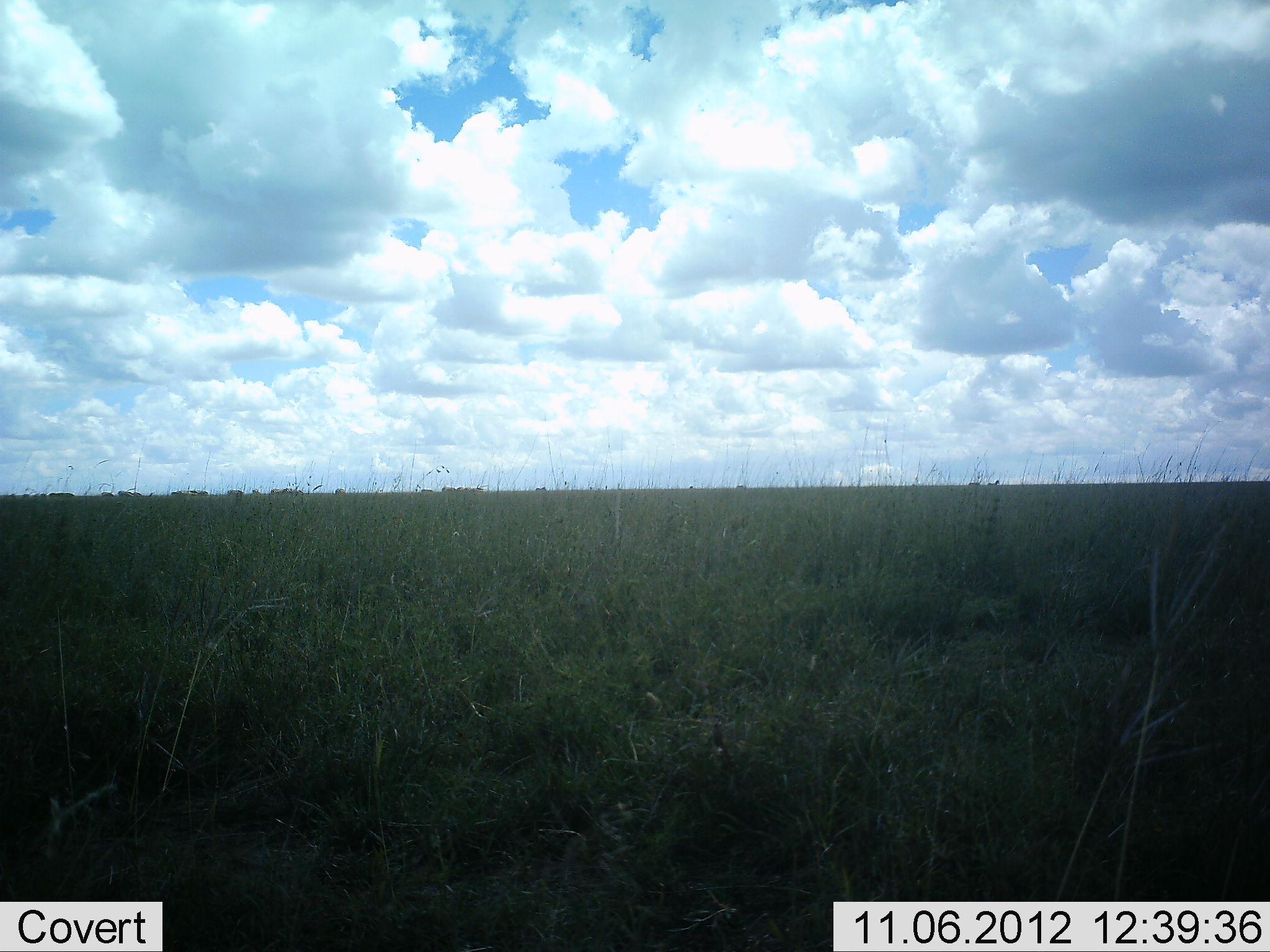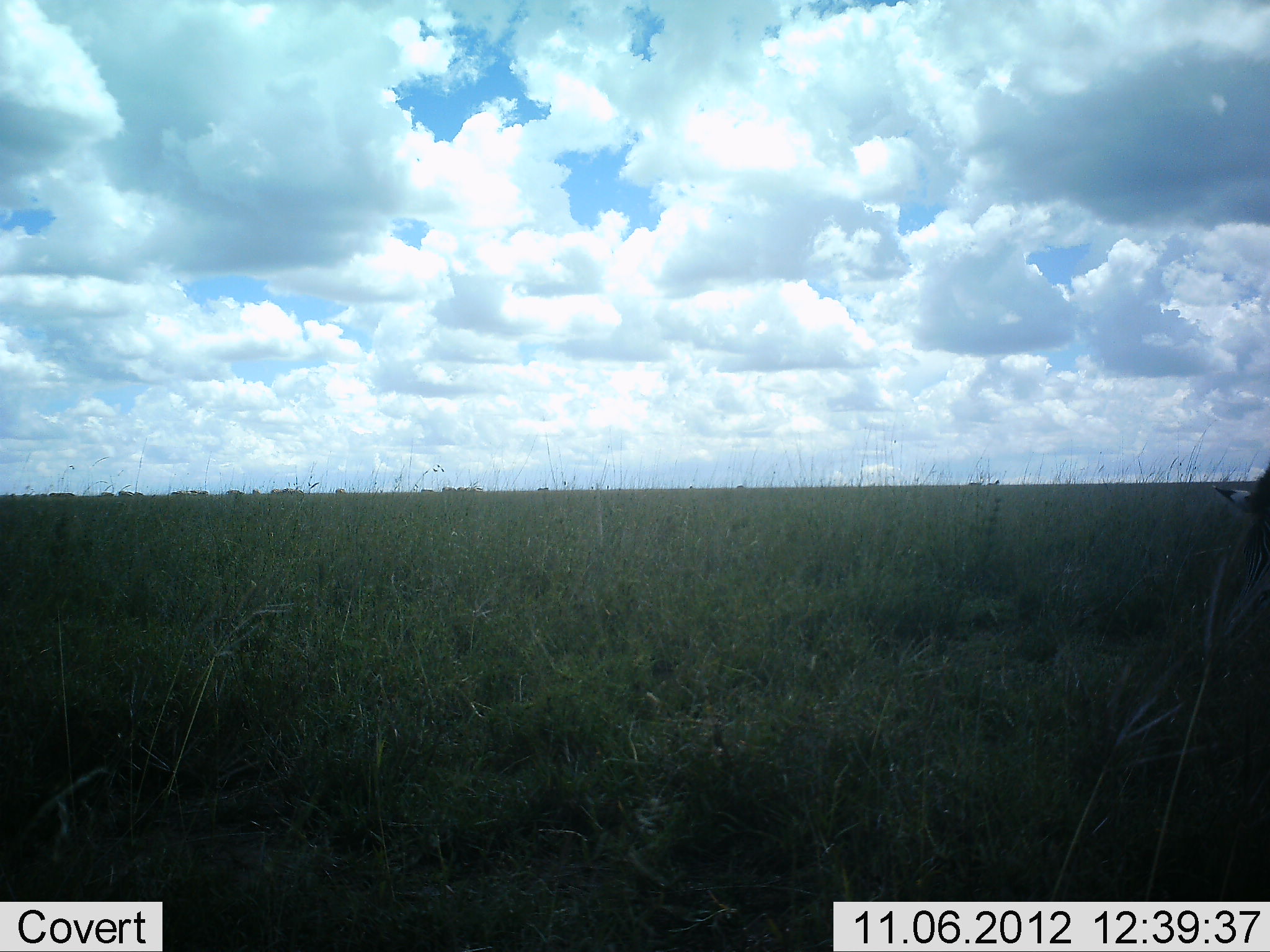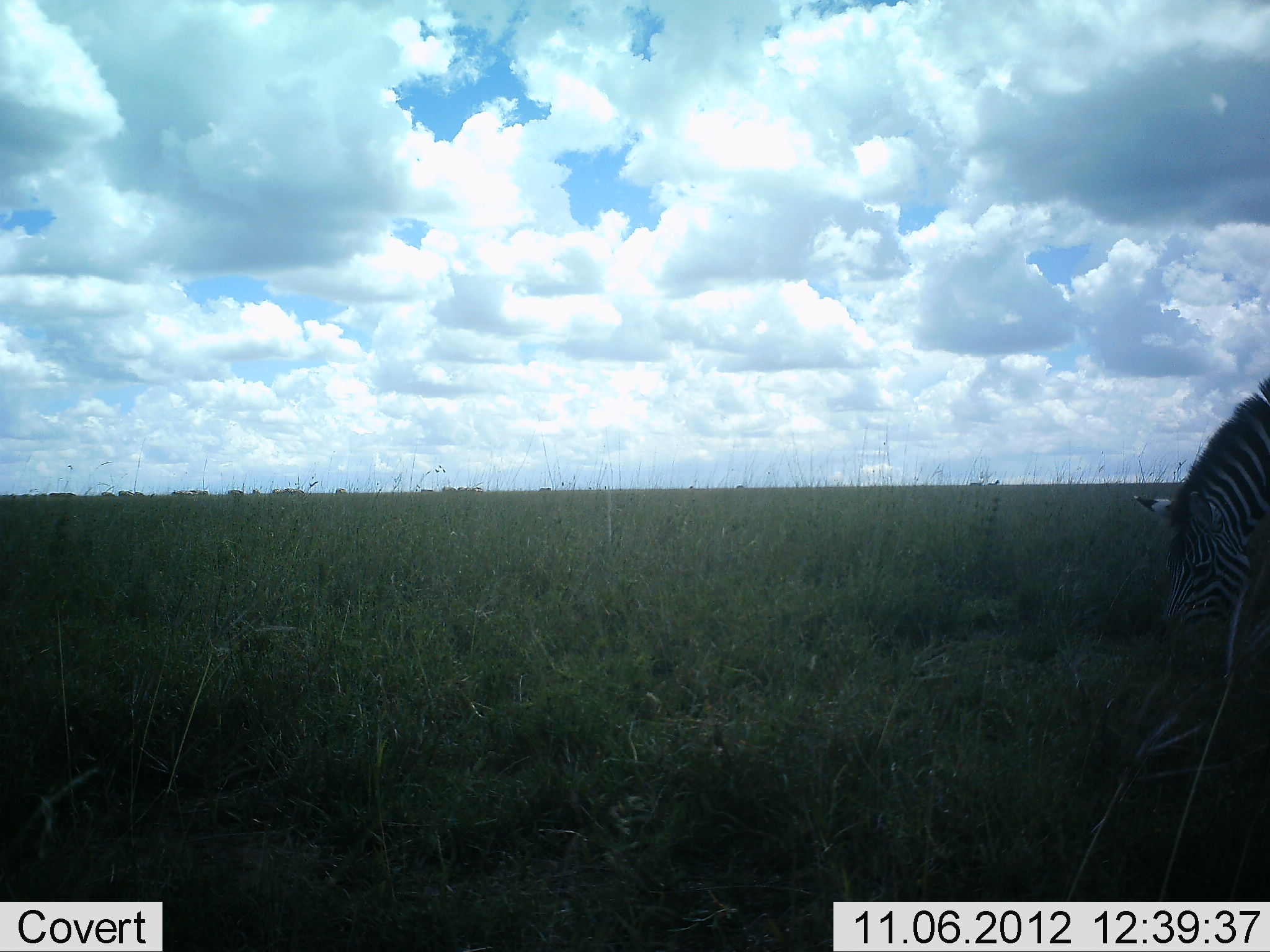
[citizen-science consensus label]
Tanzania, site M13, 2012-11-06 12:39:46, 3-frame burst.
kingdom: Animalia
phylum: Chordata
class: Mammalia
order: Perissodactyla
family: Equidae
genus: Equus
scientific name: Equus quagga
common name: plains zebra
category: zebra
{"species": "zebra (plains zebra) (Equus quagga)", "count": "1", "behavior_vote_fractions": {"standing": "0%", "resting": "0%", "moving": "50%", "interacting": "0%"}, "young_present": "0%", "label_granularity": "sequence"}